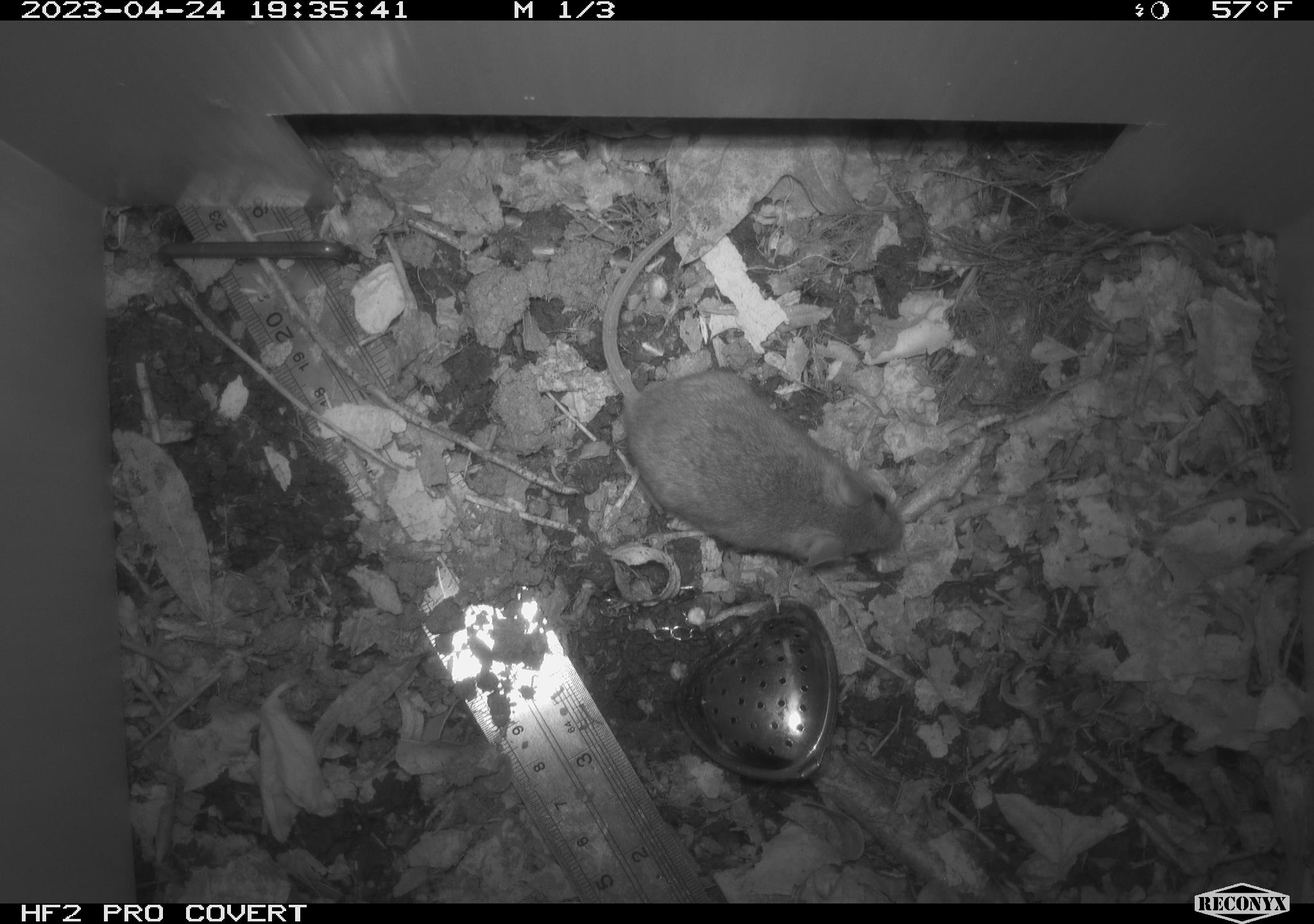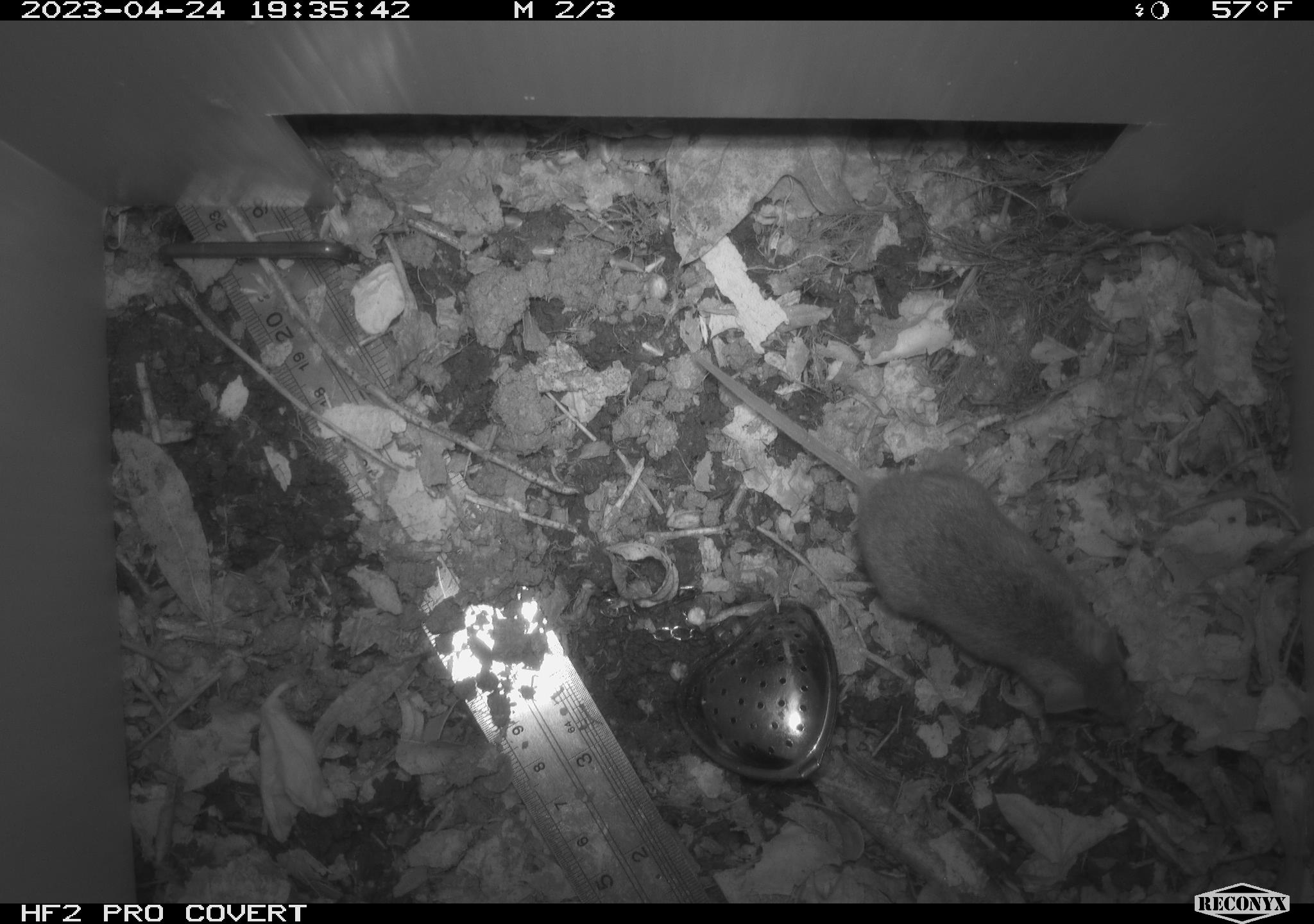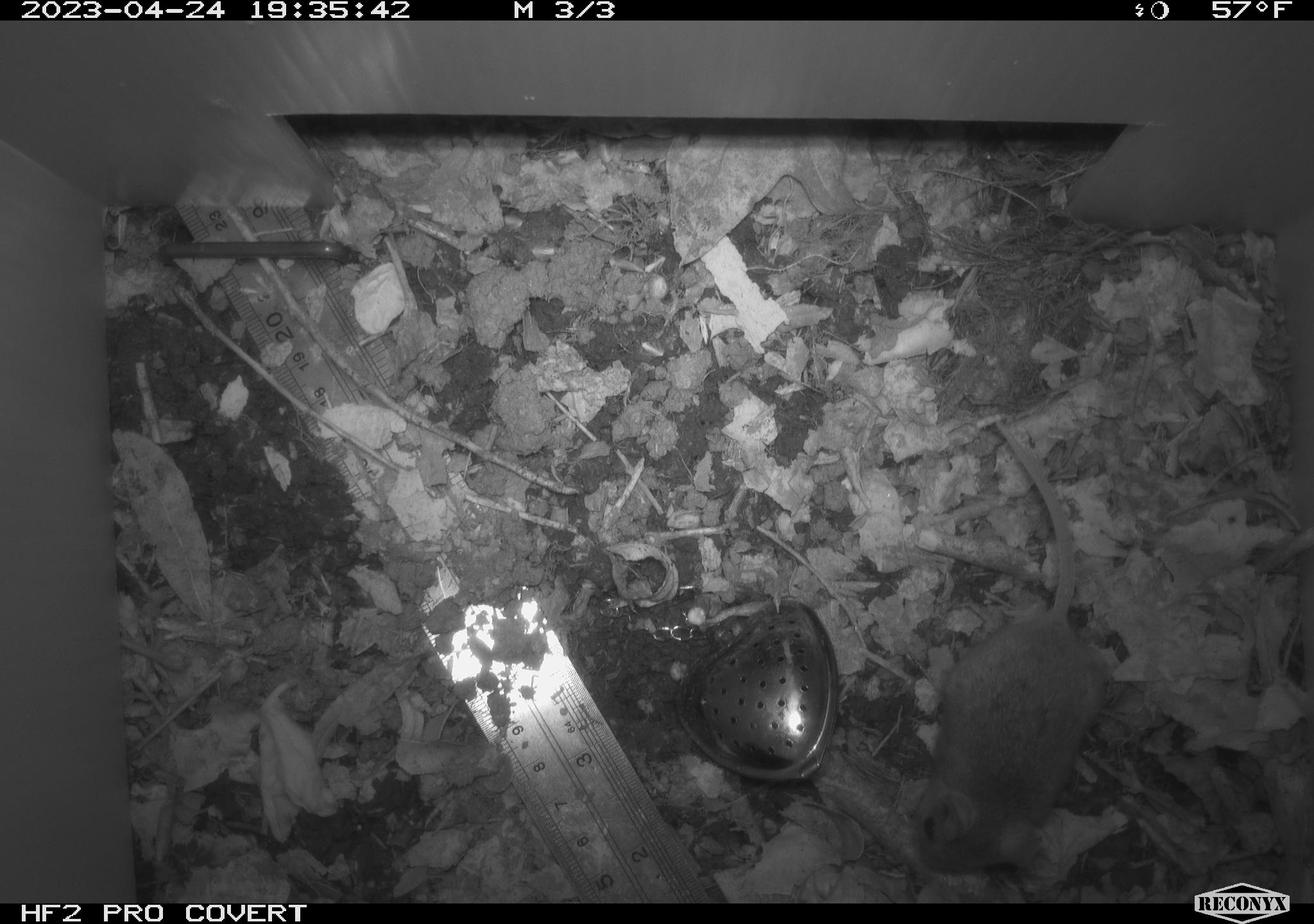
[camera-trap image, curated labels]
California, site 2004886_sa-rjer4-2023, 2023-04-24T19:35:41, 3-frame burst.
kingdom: Animalia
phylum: Chordata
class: Mammalia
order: Rodentia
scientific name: Rodentia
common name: mouse species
Mouse species (Rodentia).